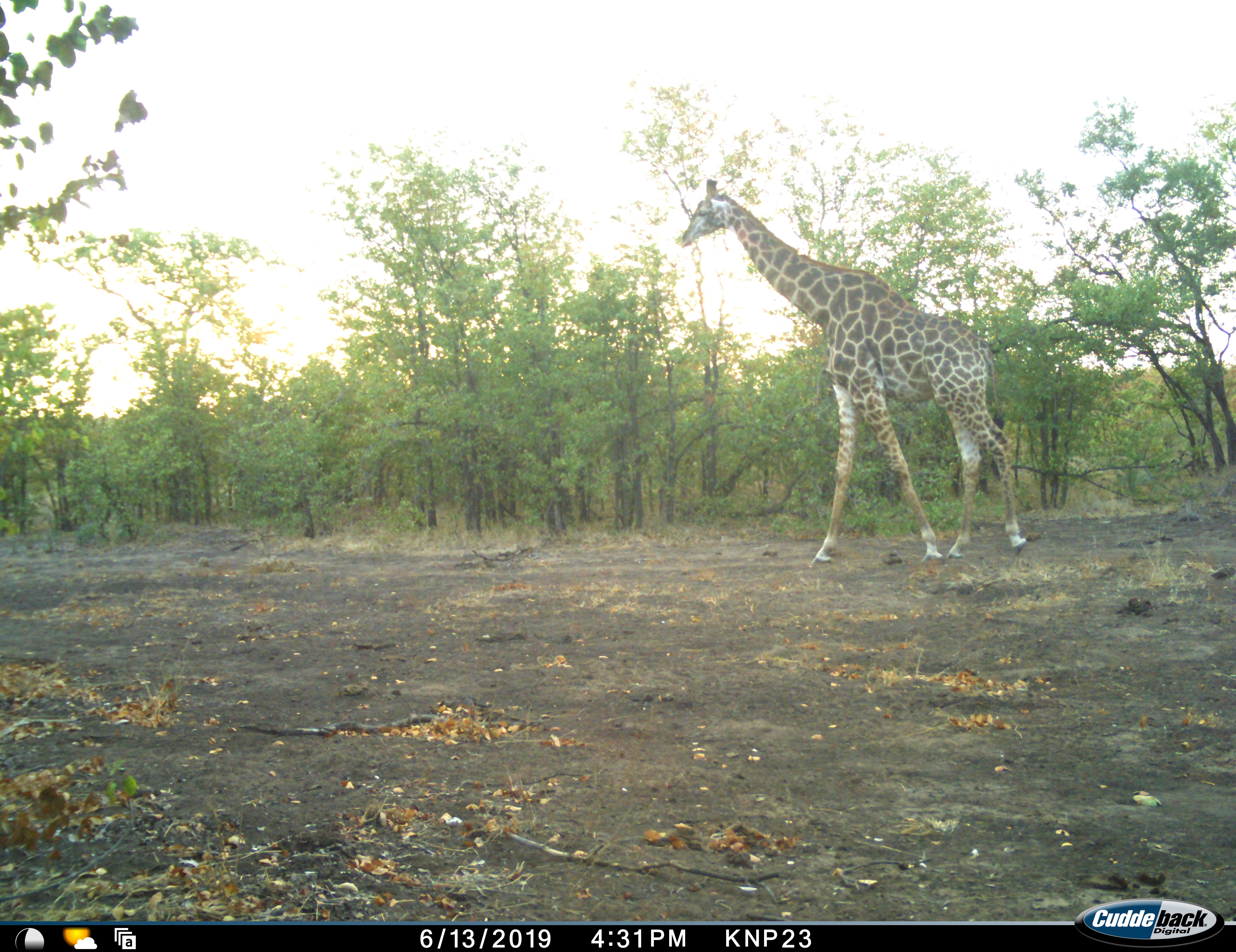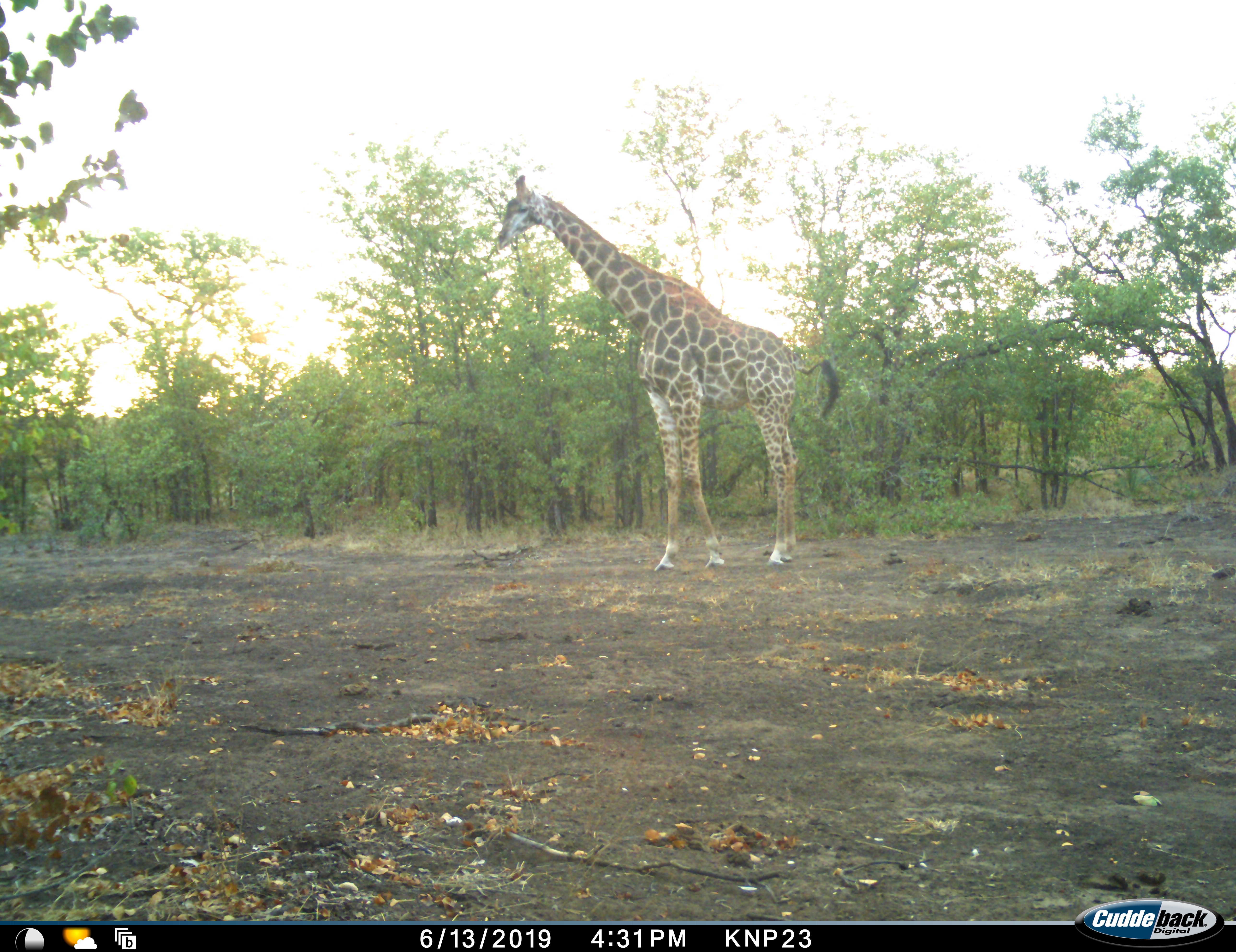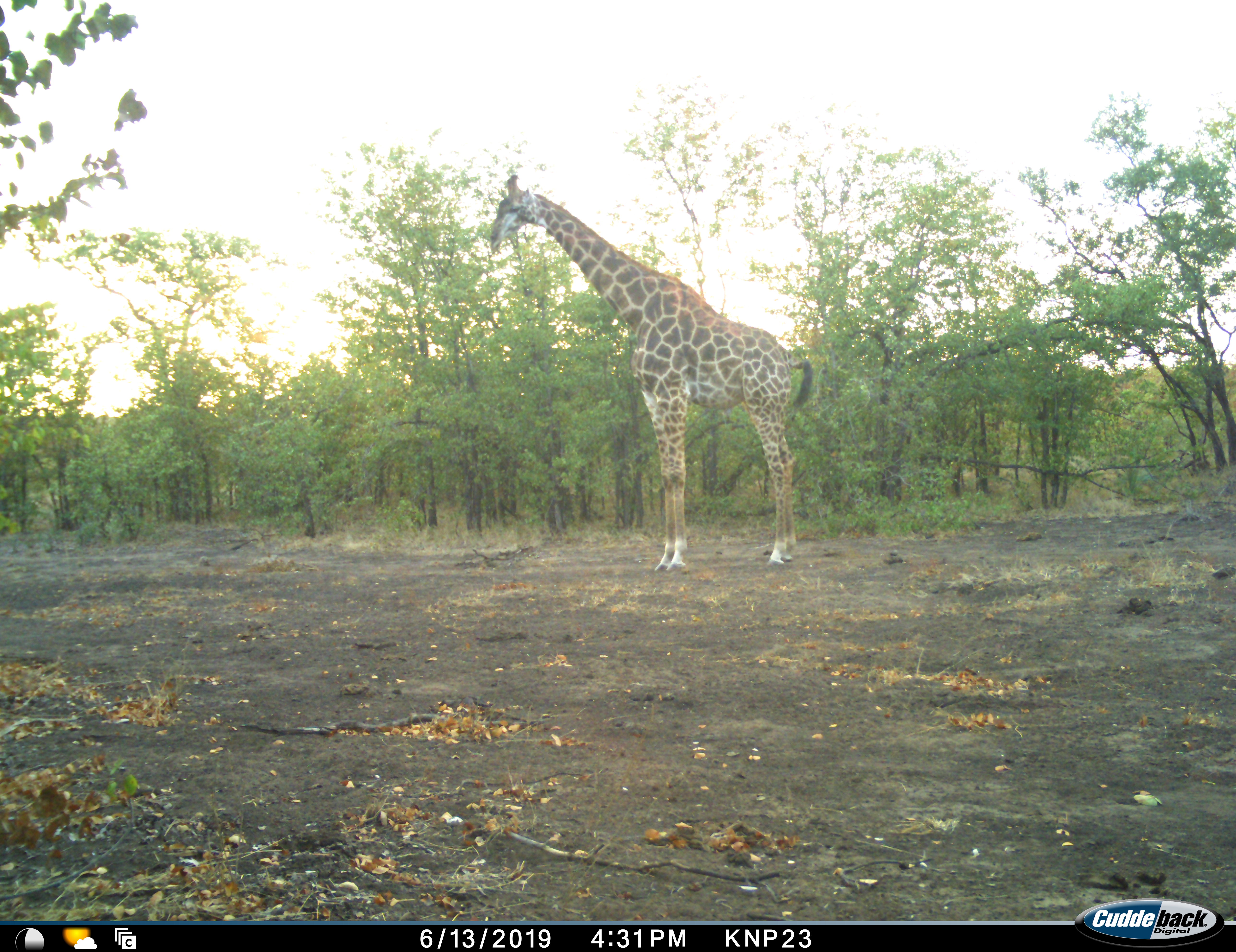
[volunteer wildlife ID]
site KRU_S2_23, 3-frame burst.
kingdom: Animalia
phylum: Chordata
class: Mammalia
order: Artiodactyla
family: Giraffidae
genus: Giraffa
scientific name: Giraffa camelopardalis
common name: giraffe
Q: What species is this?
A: Giraffe (Giraffa camelopardalis).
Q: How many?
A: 1.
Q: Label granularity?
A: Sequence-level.